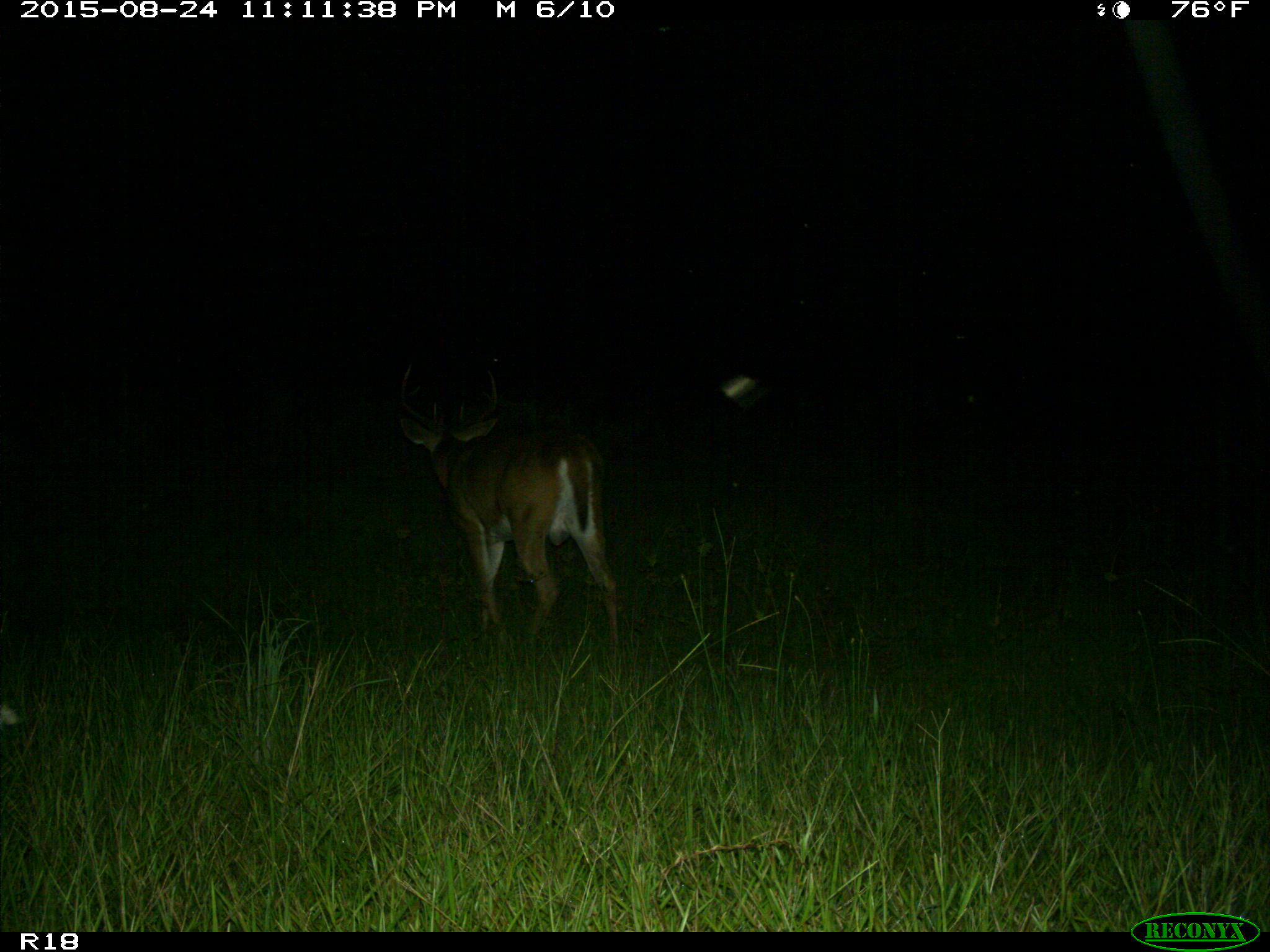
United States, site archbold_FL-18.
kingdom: Animalia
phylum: Chordata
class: Mammalia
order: Artiodactyla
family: Cervidae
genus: Odocoileus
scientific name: Odocoileus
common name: deer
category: unidentified deer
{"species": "unidentified deer (deer) (Odocoileus)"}